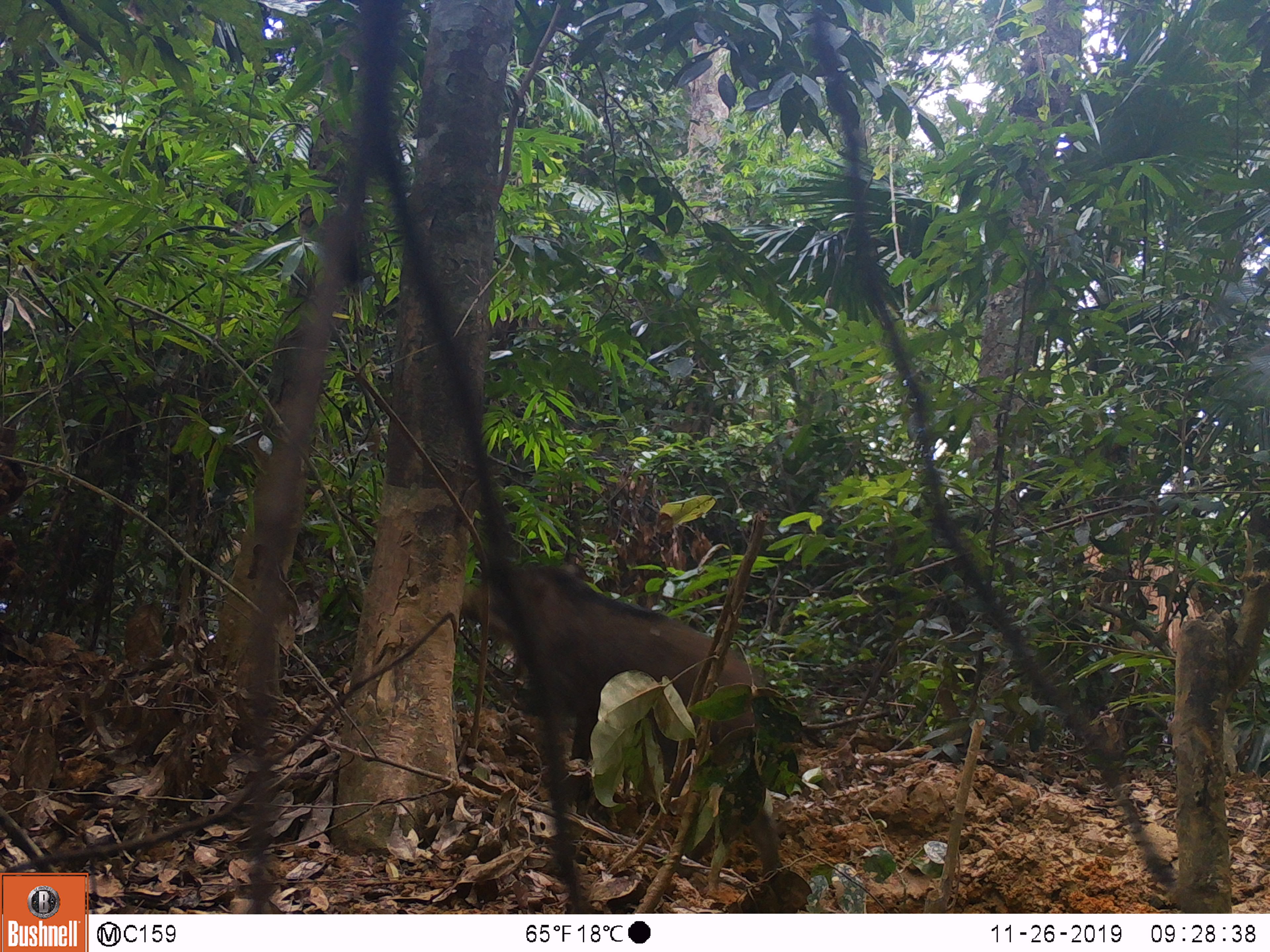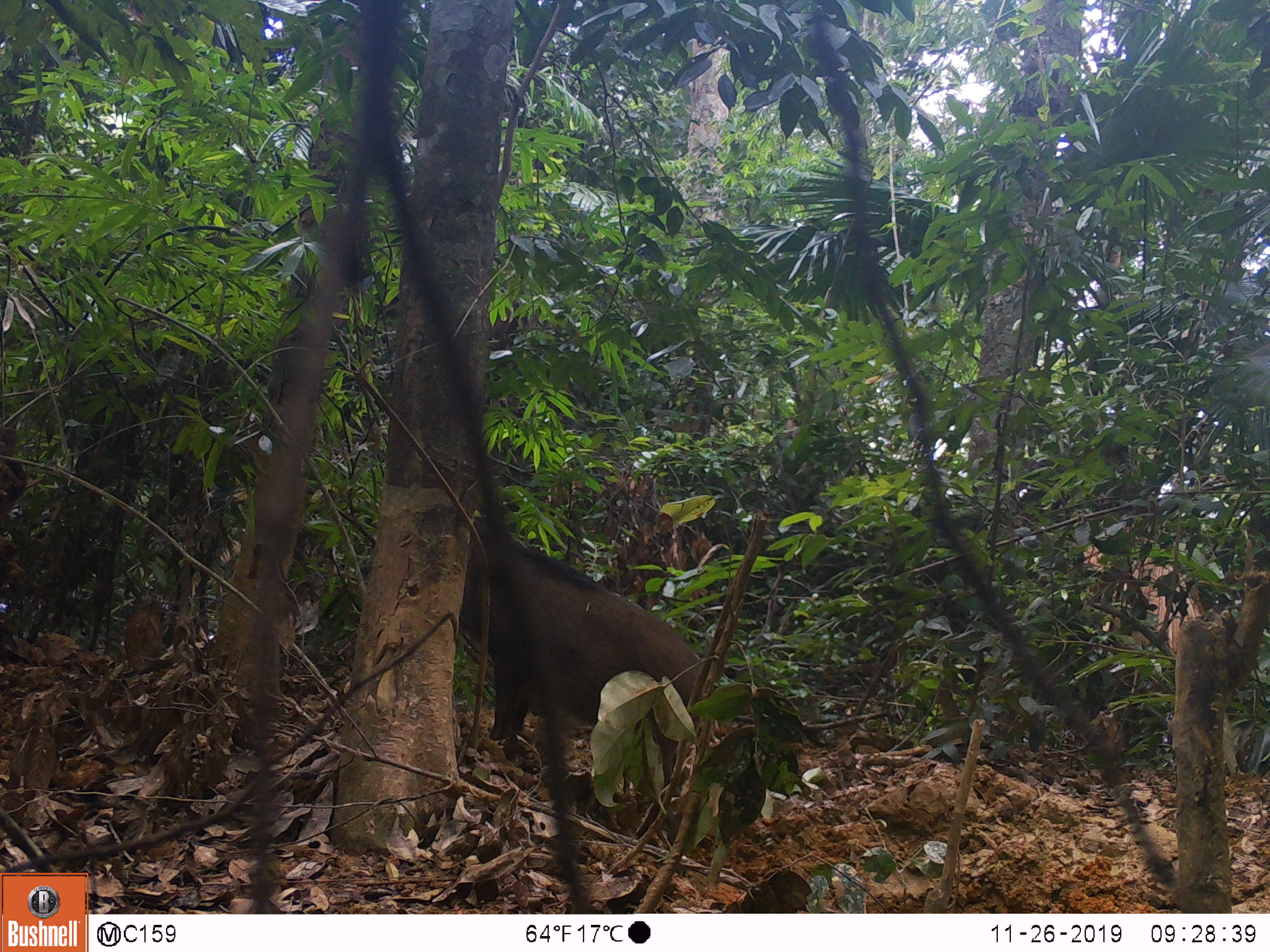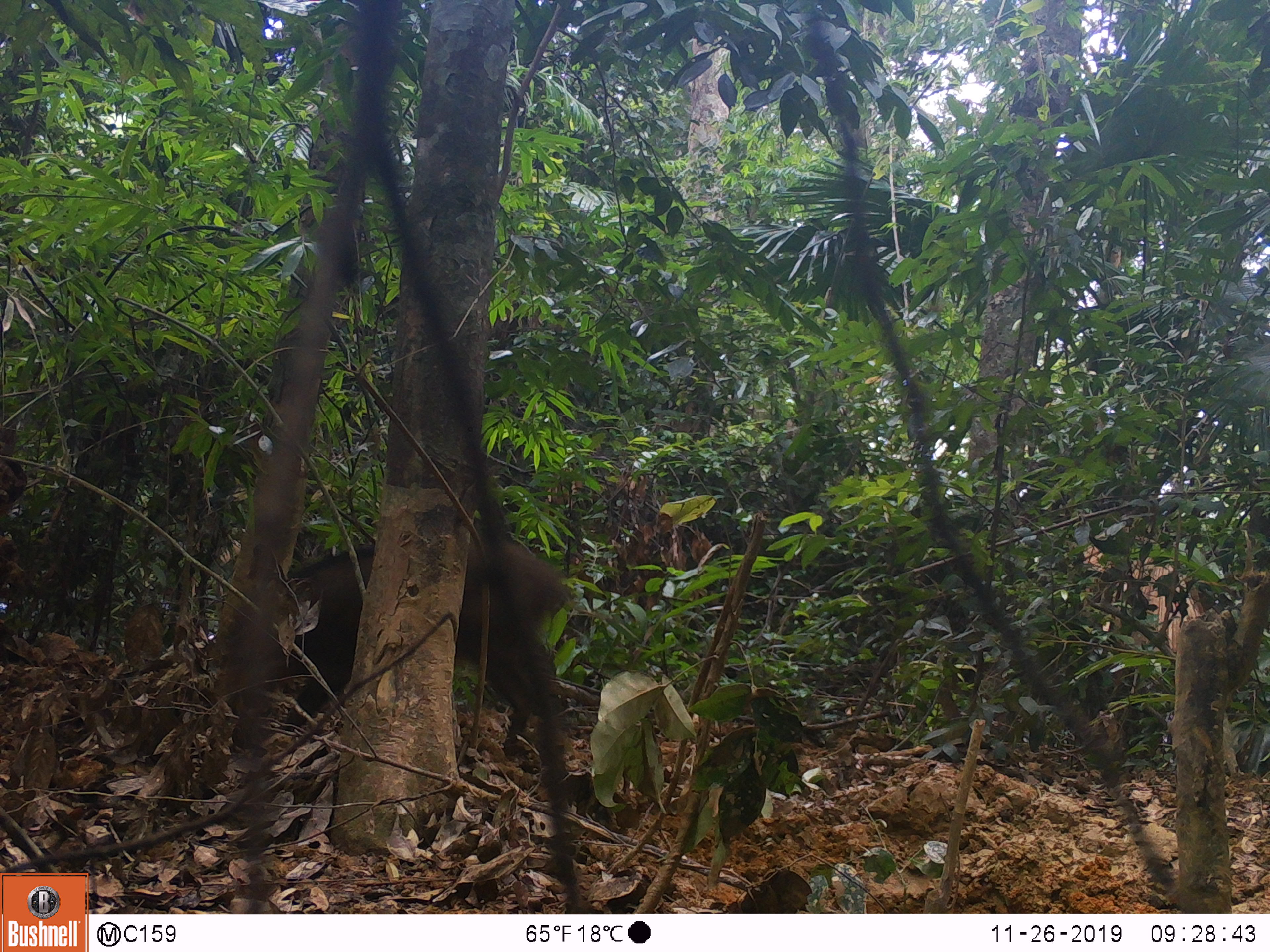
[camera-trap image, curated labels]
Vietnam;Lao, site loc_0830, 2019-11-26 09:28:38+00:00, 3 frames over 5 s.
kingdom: Animalia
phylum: Chordata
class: Mammalia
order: Artiodactyla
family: Suidae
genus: Sus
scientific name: Sus scrofa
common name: eurasian wild pig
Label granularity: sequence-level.